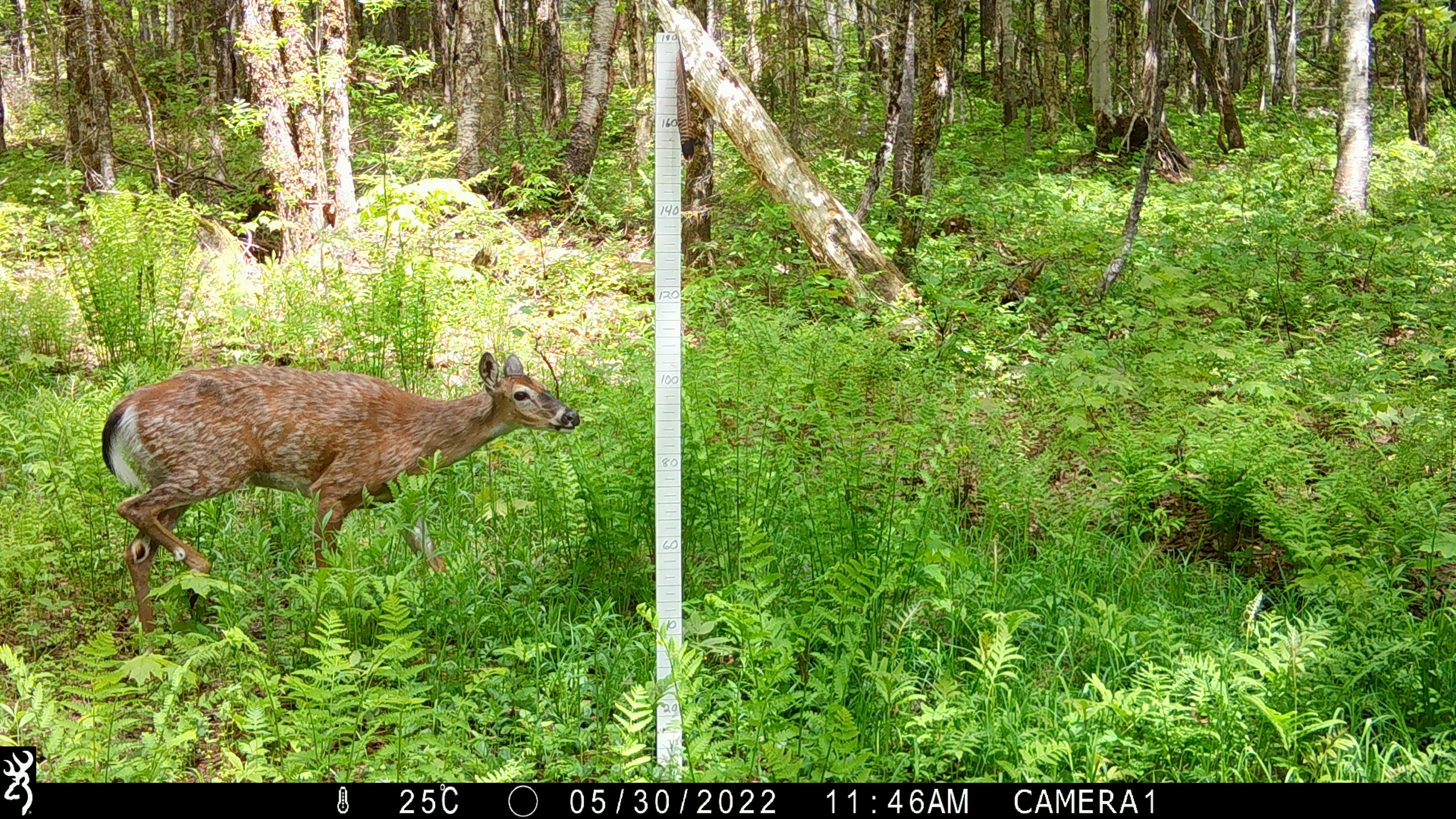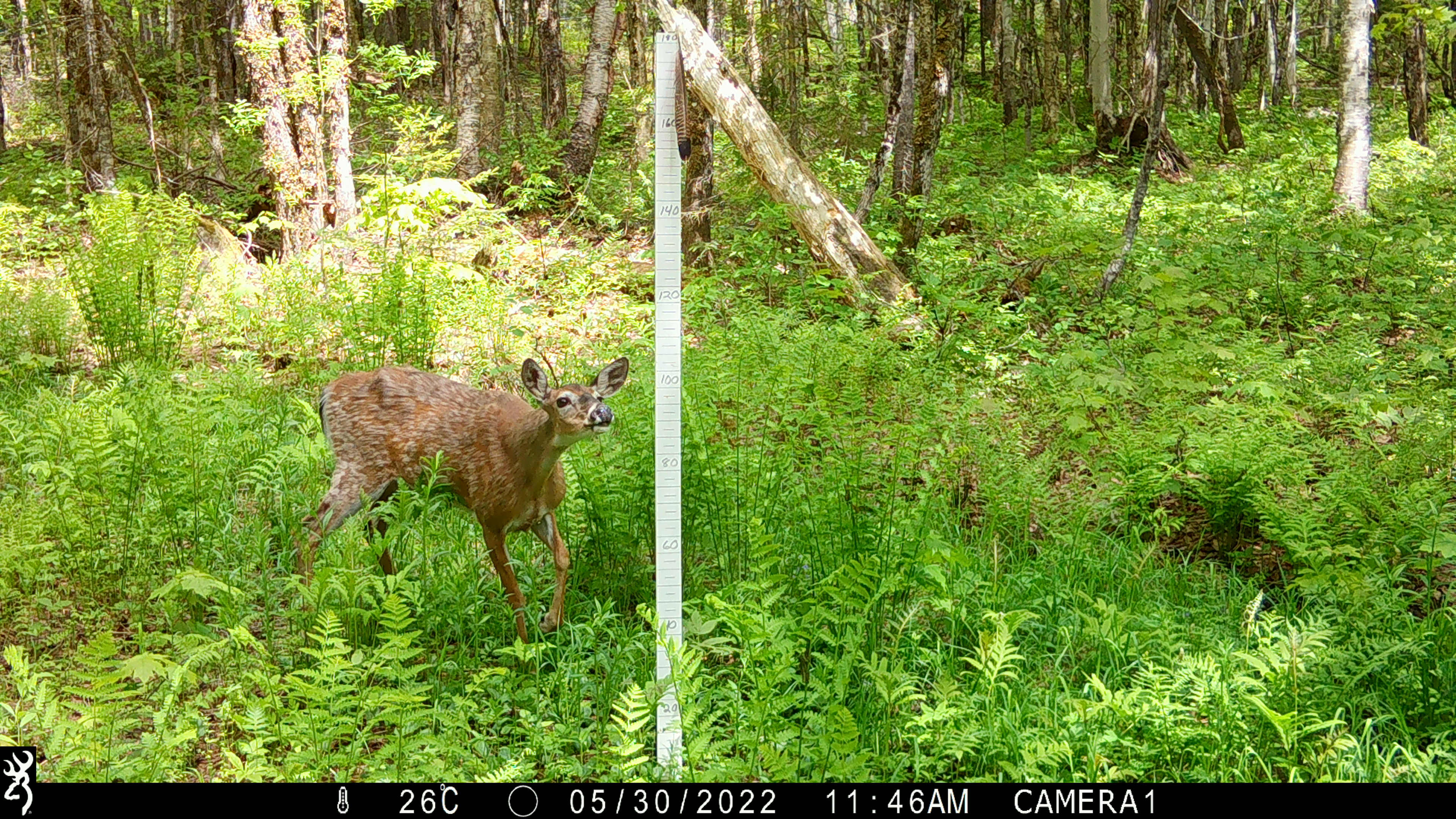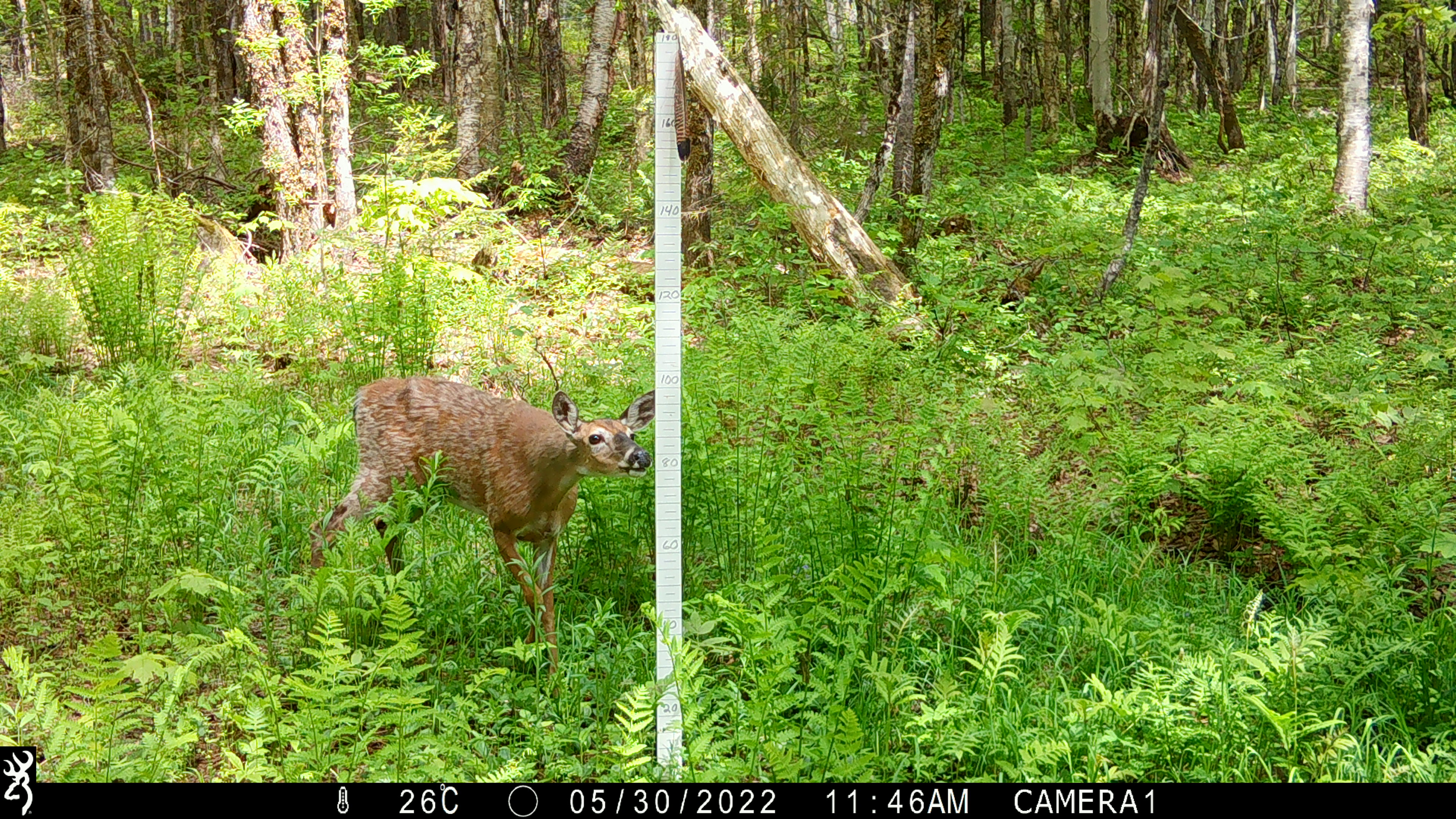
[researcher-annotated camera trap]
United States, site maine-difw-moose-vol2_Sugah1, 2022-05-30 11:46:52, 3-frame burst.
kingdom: Animalia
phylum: Chordata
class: Mammalia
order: Artiodactyla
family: Cervidae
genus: Odocoileus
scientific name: Odocoileus virginianus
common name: white-tailed deer